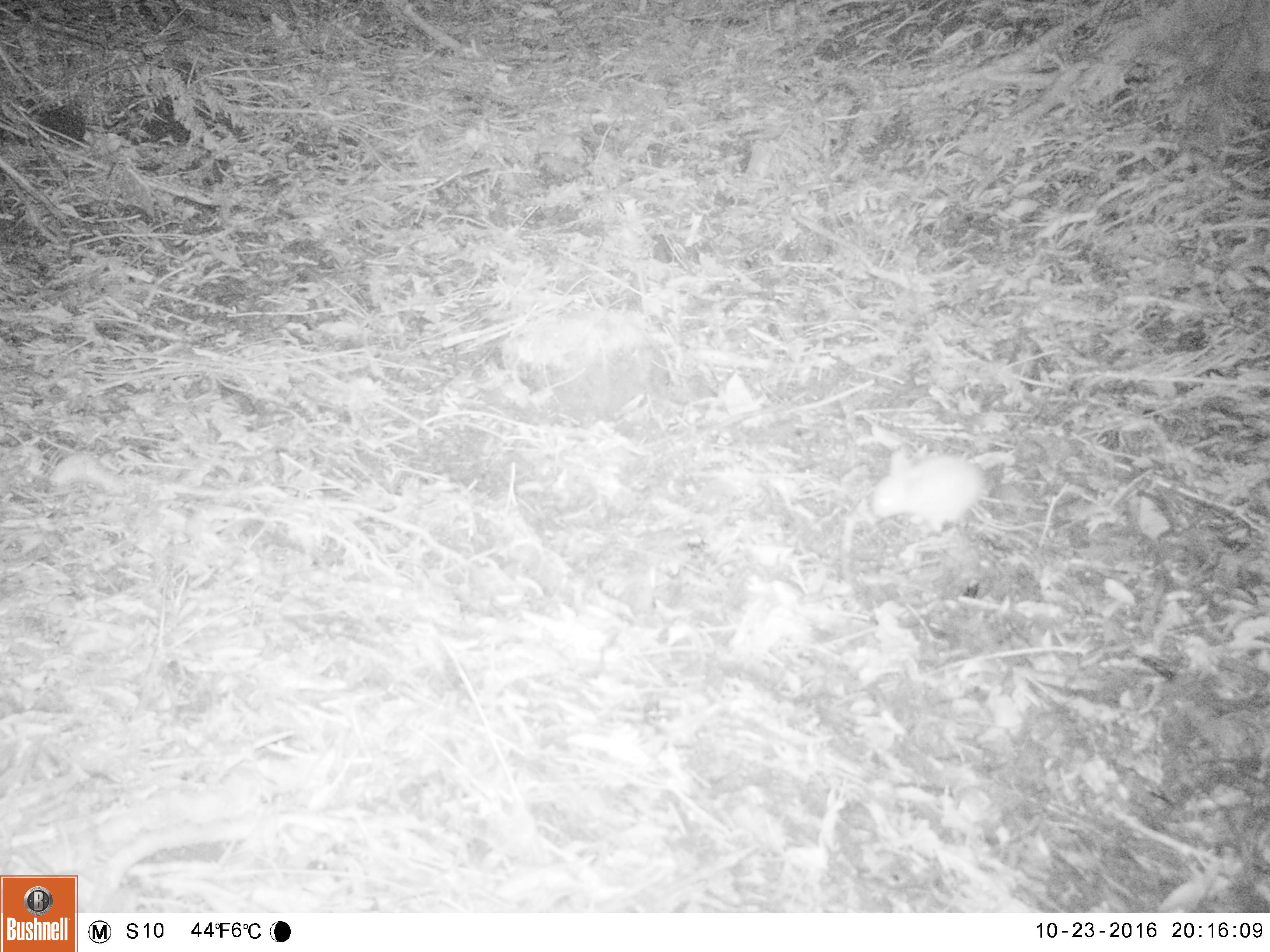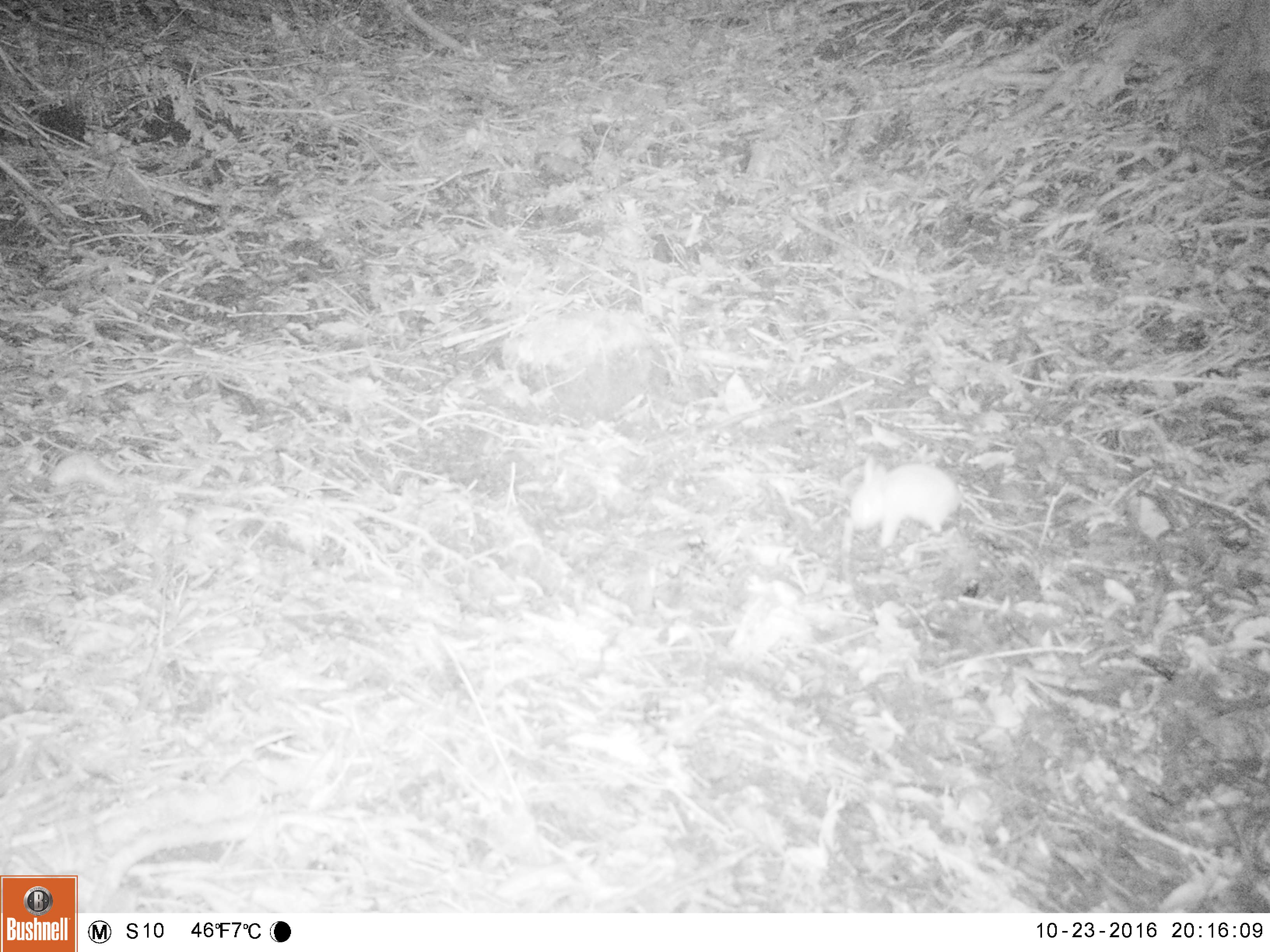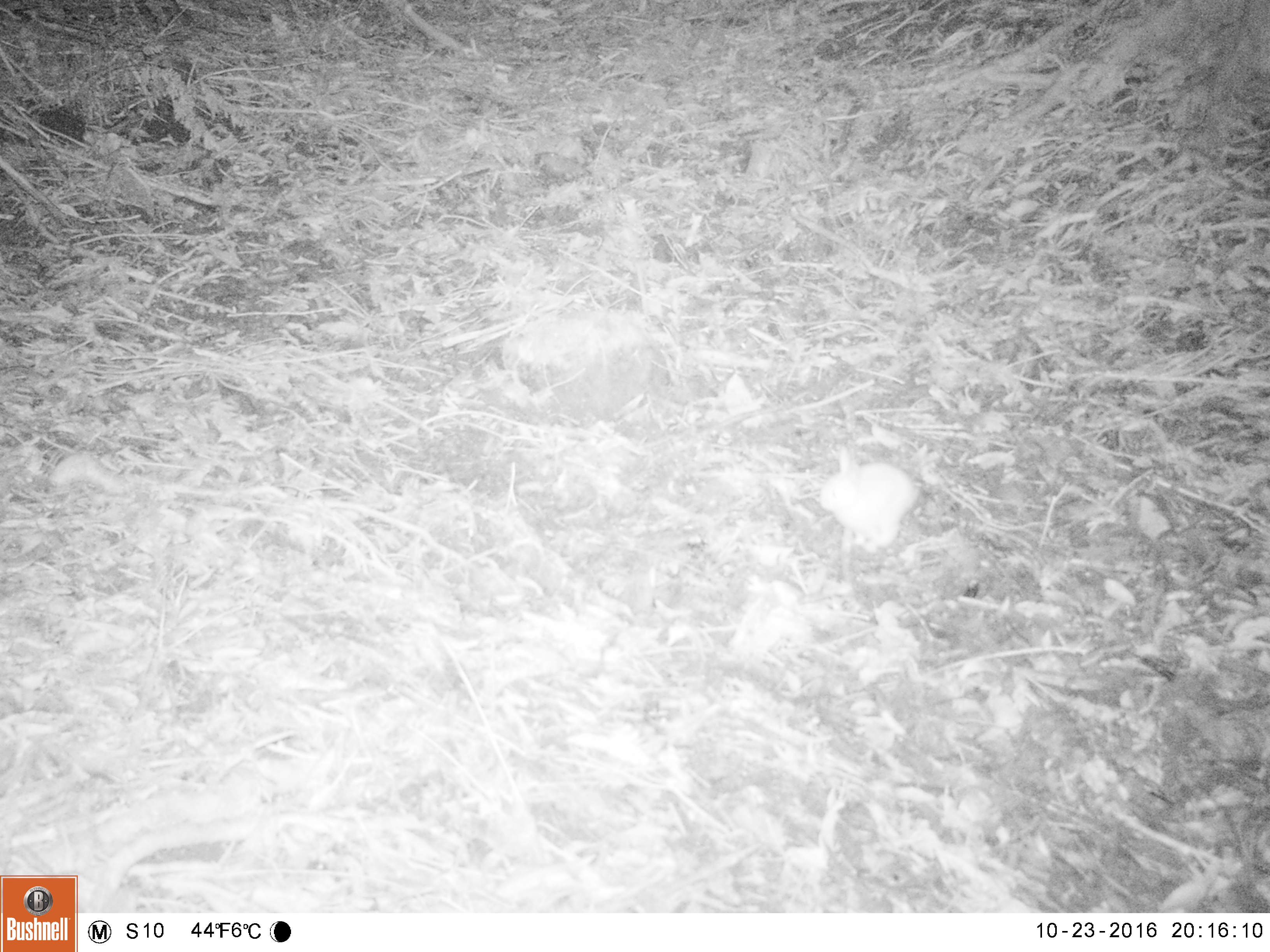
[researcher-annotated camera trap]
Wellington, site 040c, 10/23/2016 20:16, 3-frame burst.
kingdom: Animalia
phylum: Chordata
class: Mammalia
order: Lagomorpha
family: Leporidae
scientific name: Leporidae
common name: rabbit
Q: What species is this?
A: Rabbit (Leporidae).